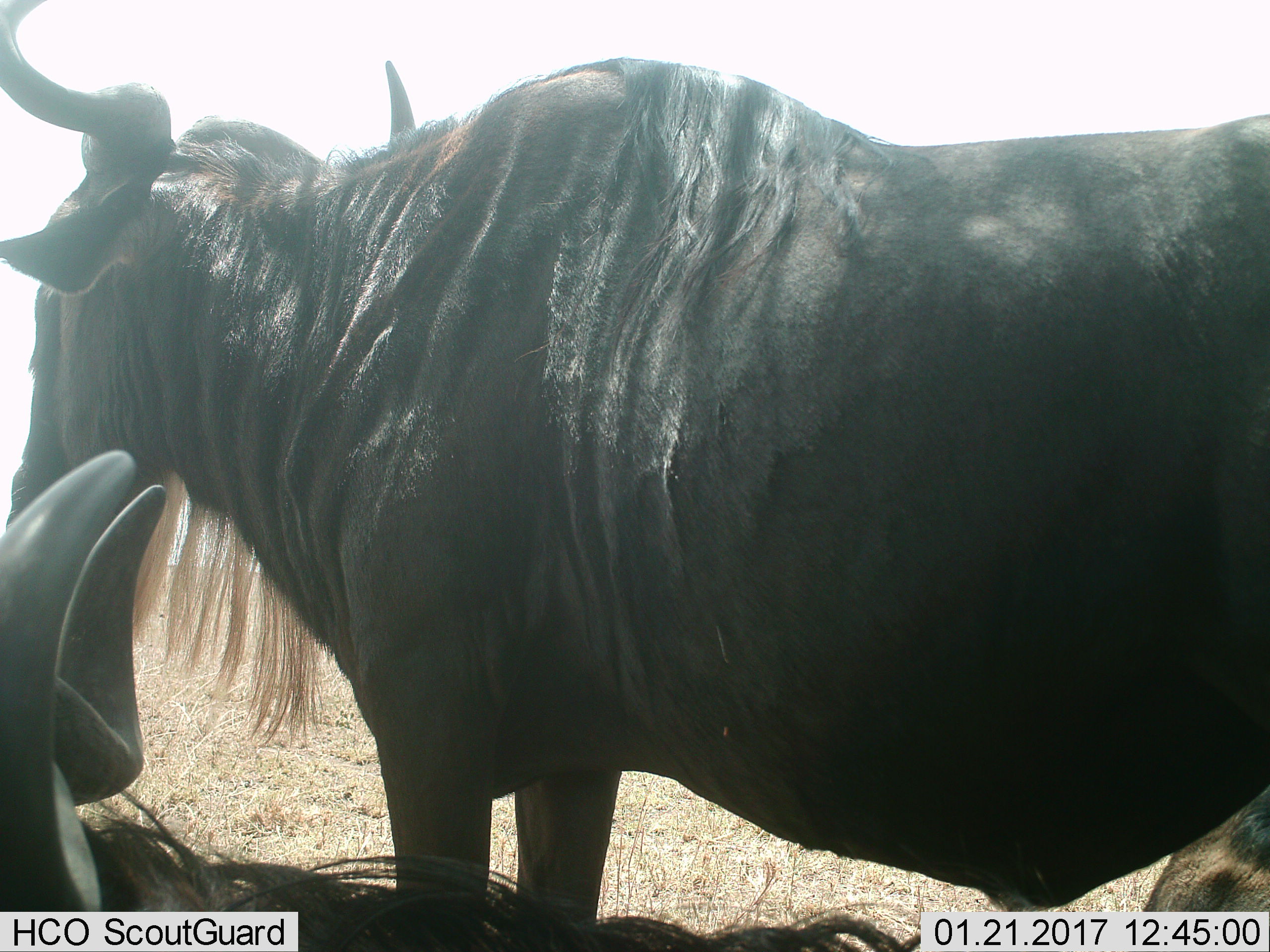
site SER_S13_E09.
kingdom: Animalia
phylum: Chordata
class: Mammalia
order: Artiodactyla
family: Bovidae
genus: Connochaetes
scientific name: Connochaetes taurinus taurinus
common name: blue wildebeest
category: wildebeestblue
Wildebeestblue (blue wildebeest) (Connochaetes taurinus taurinus), count 2. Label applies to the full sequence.